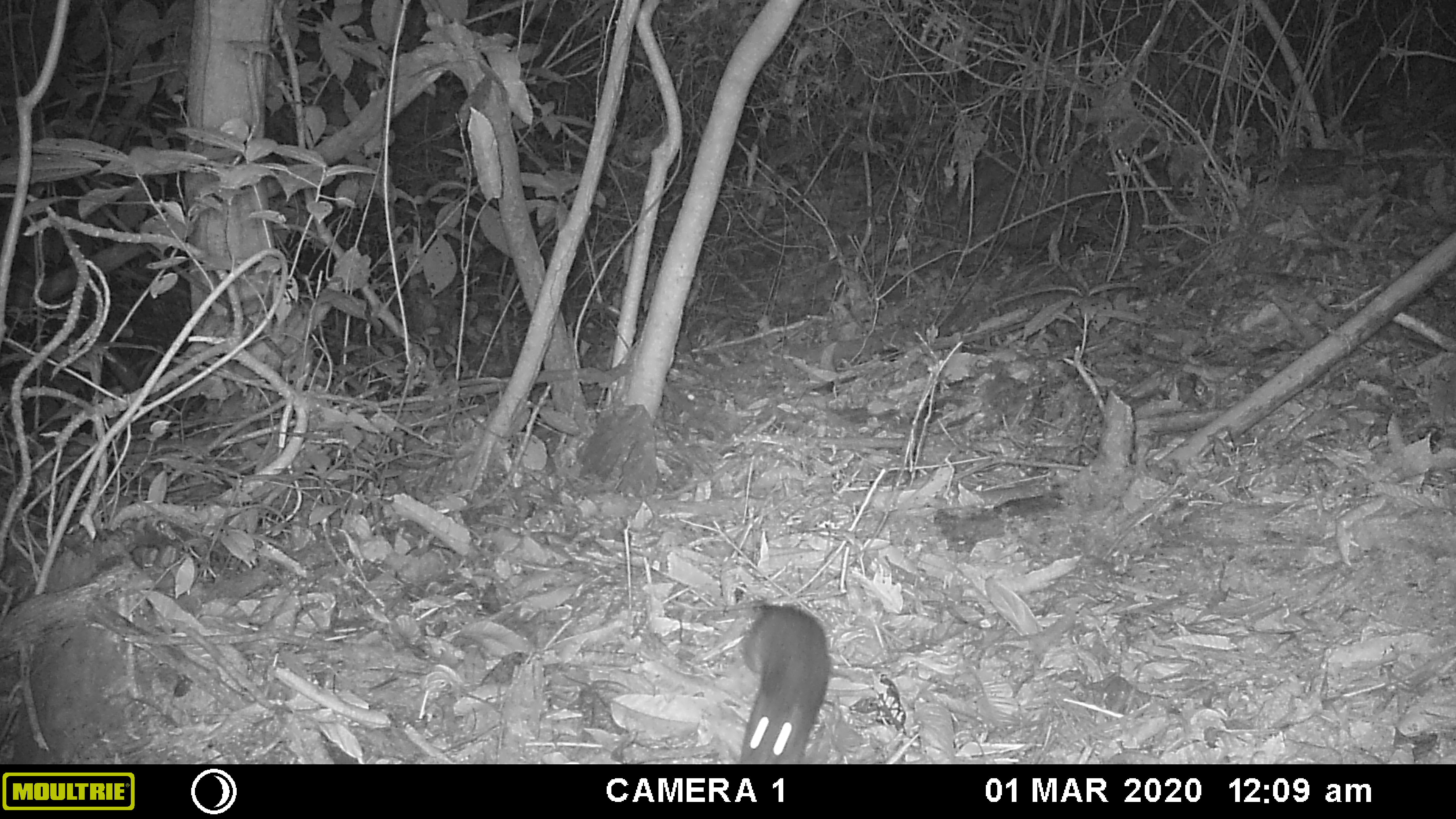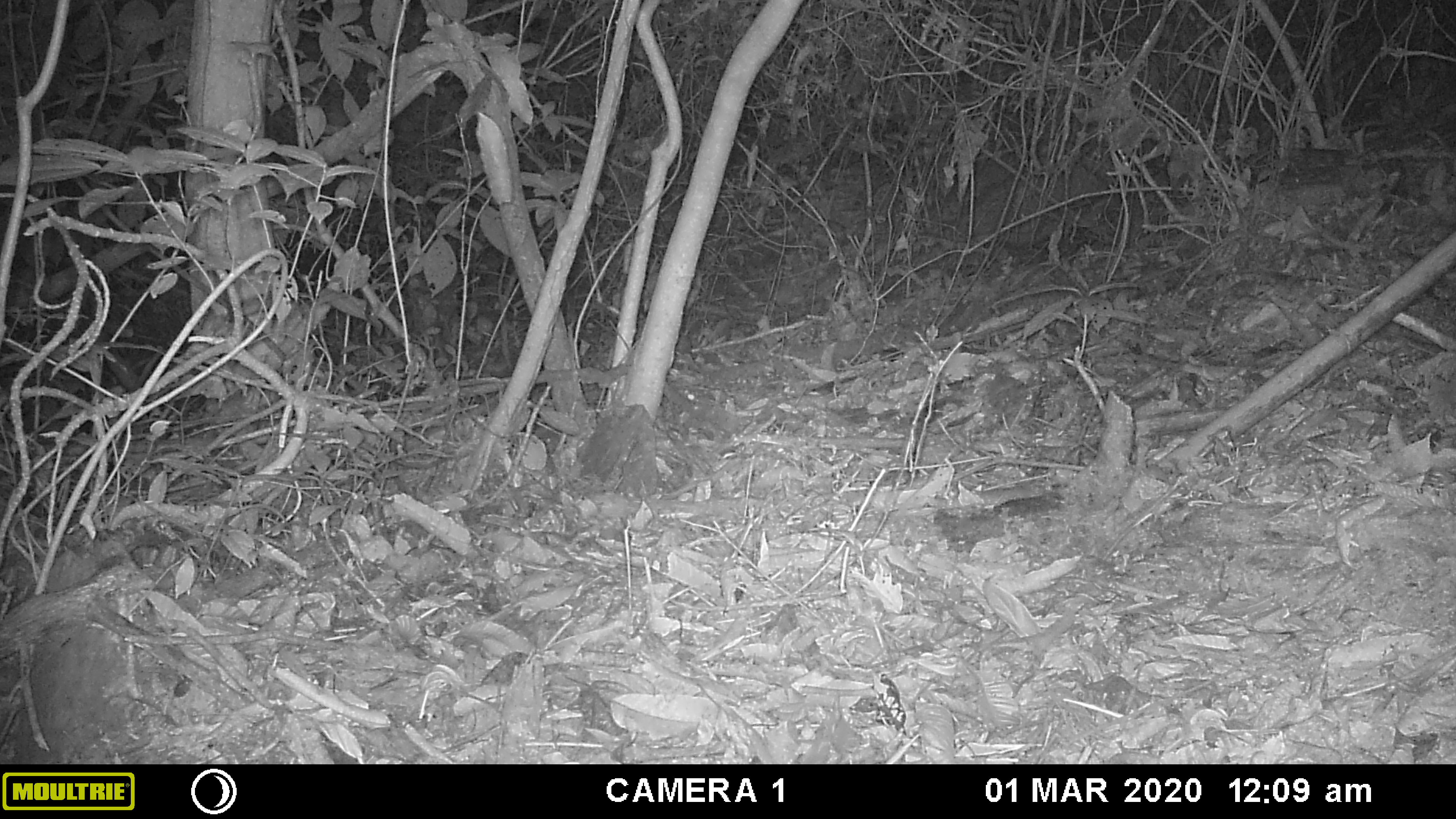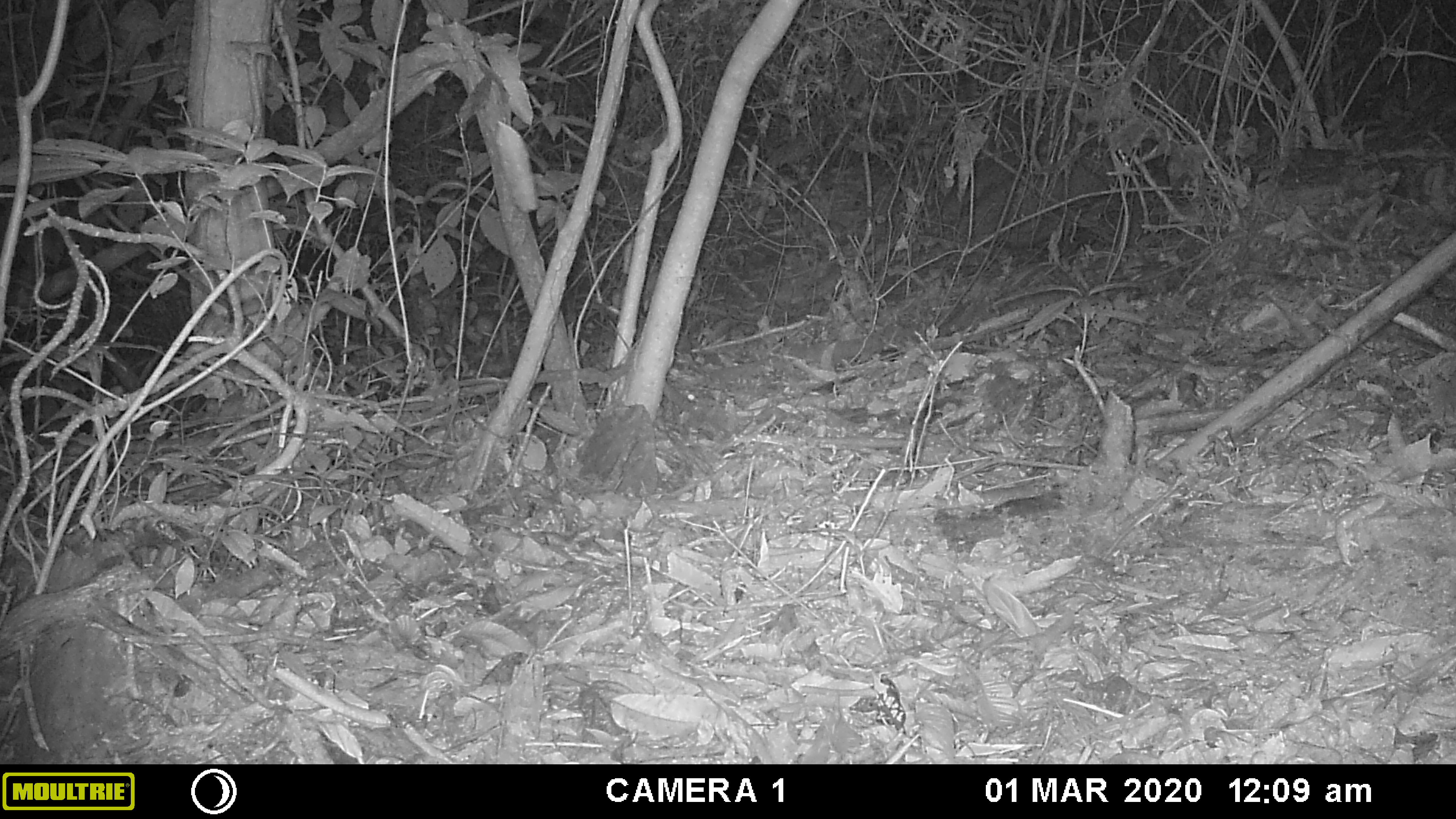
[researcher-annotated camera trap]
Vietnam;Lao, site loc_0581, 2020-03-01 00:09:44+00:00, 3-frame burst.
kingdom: Animalia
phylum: Chordata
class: Mammalia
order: Rodentia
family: Muridae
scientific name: Muridae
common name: old-world mice and rats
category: unidentified murid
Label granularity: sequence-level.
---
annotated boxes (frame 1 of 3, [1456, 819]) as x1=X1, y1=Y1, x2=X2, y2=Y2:
unidentified murid: x1=736, y1=598, x2=830, y2=764